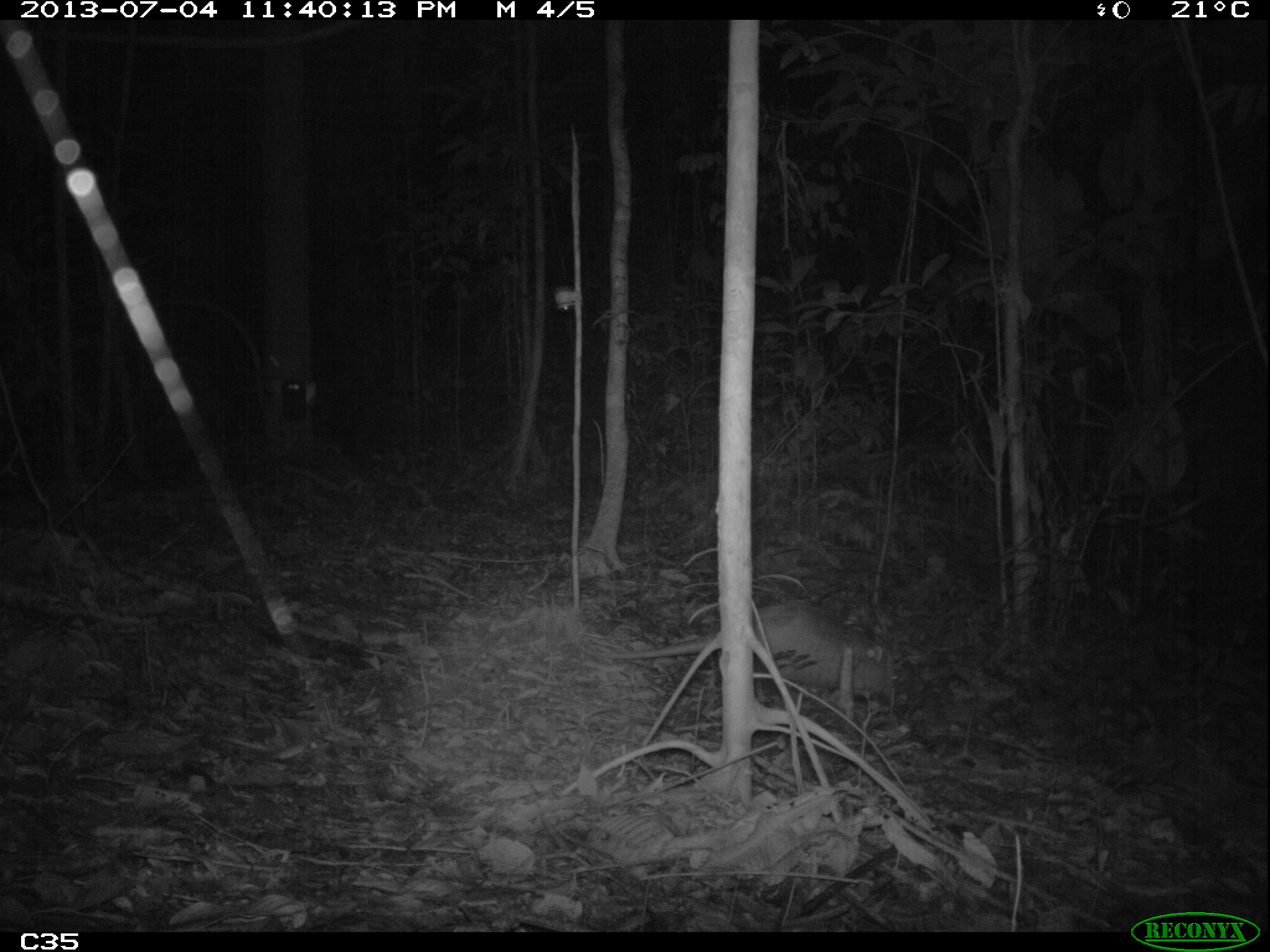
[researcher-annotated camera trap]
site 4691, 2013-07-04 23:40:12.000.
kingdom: Animalia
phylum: Chordata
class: Mammalia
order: Cingulata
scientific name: Cingulata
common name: armadillo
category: unknown armadillo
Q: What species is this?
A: Unknown armadillo (armadillo) (Cingulata).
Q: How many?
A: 1.